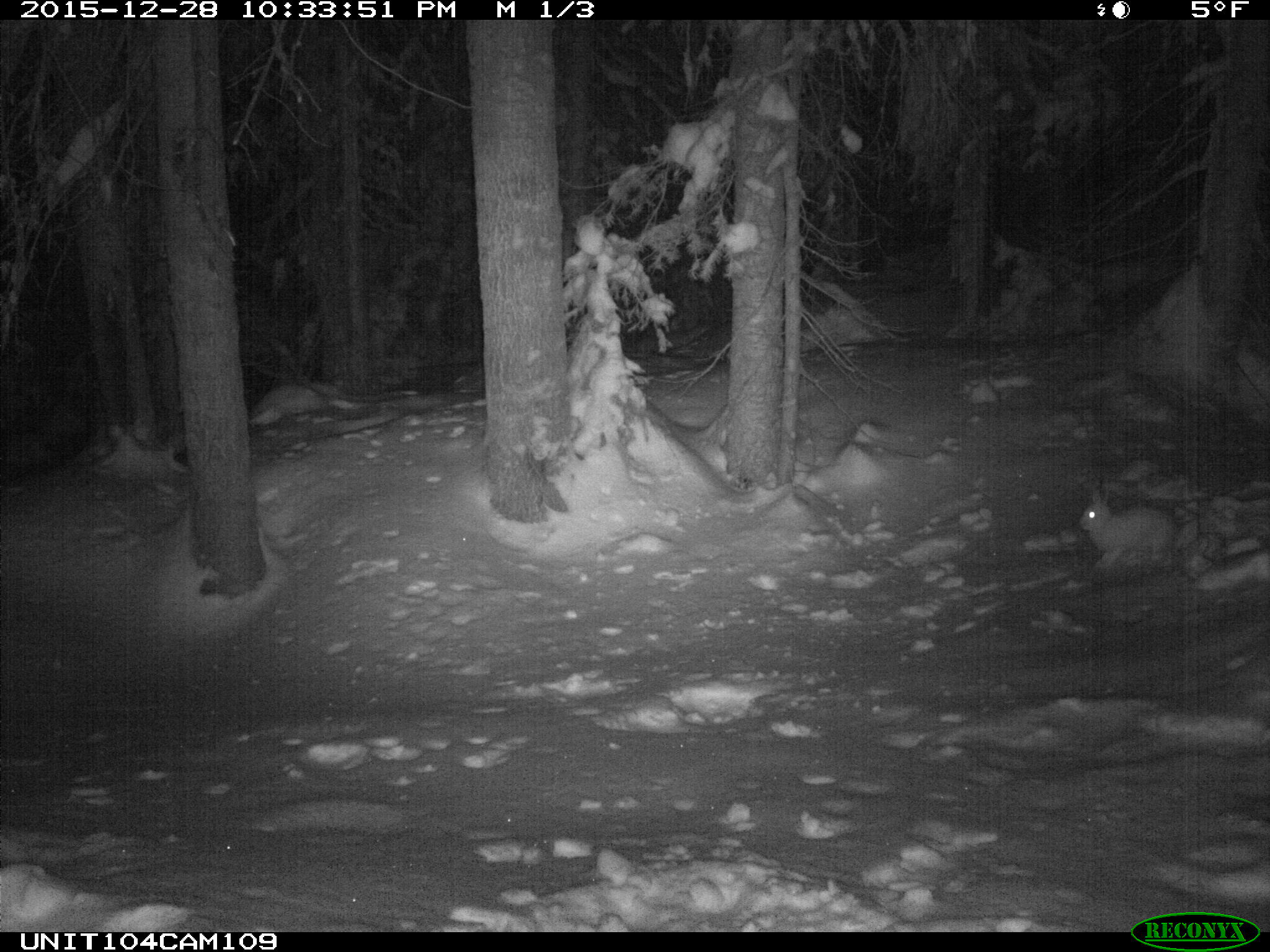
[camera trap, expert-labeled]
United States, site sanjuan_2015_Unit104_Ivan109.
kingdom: Animalia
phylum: Chordata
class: Mammalia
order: Lagomorpha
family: Leporidae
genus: Lepus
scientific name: Lepus americanus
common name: snowshoe hare